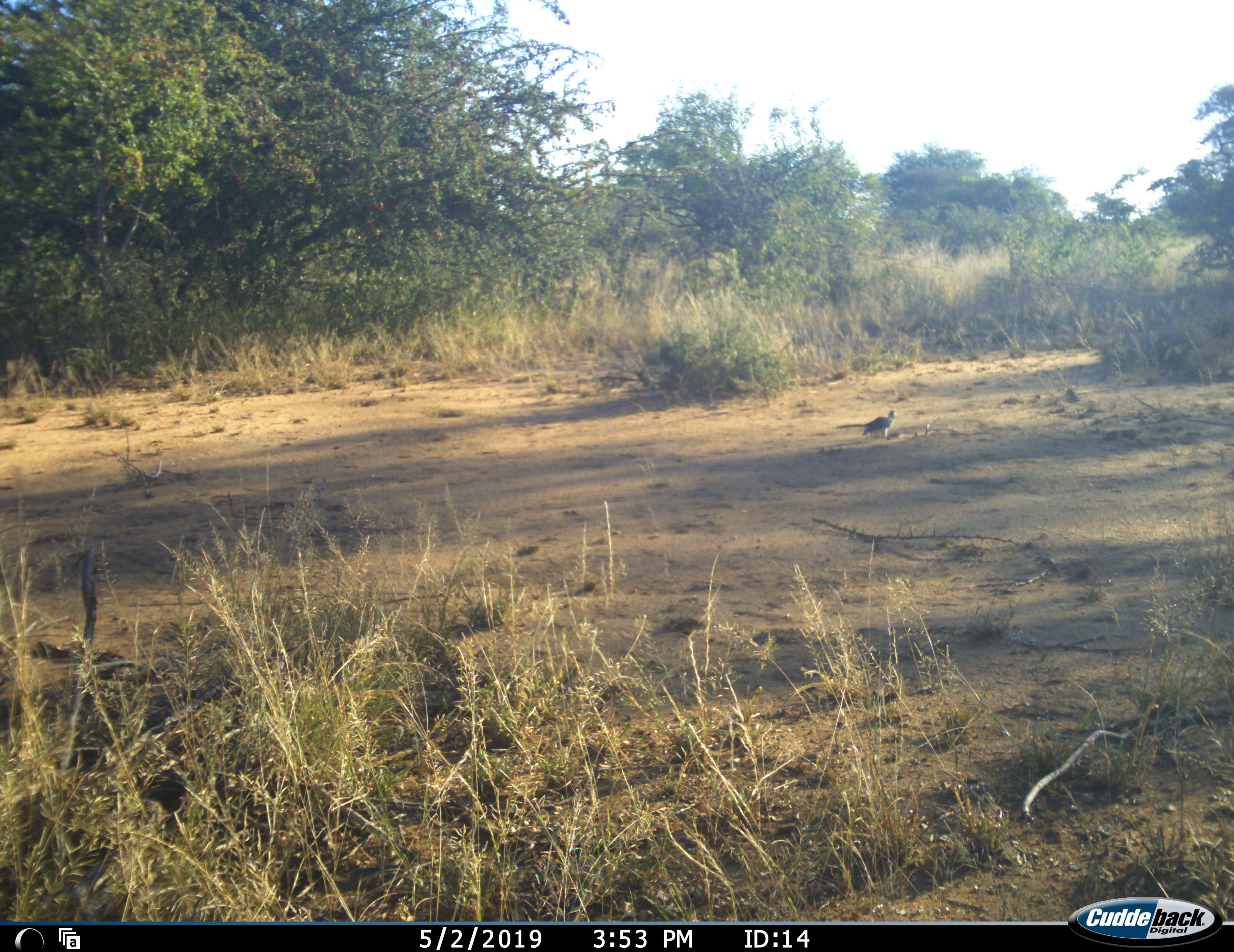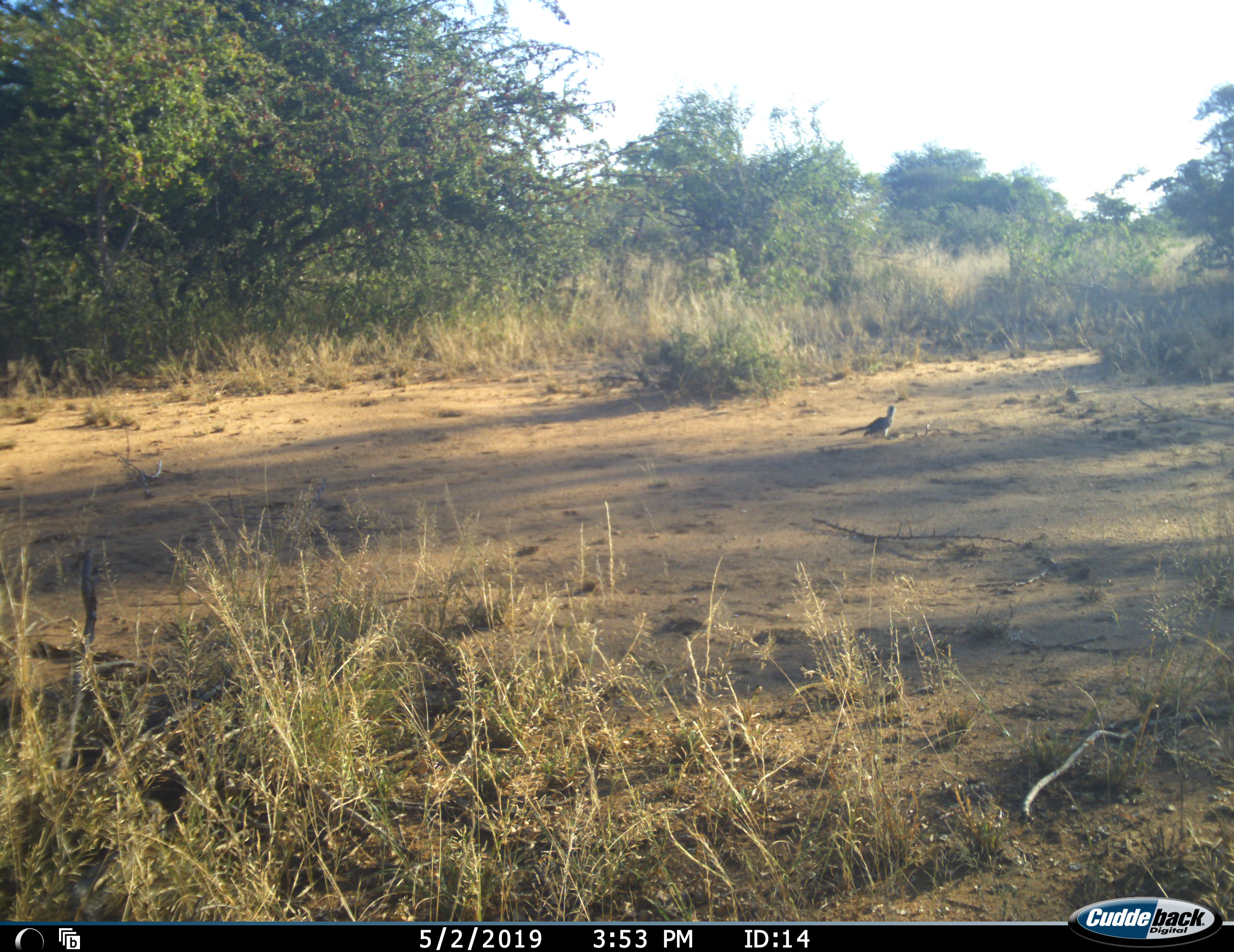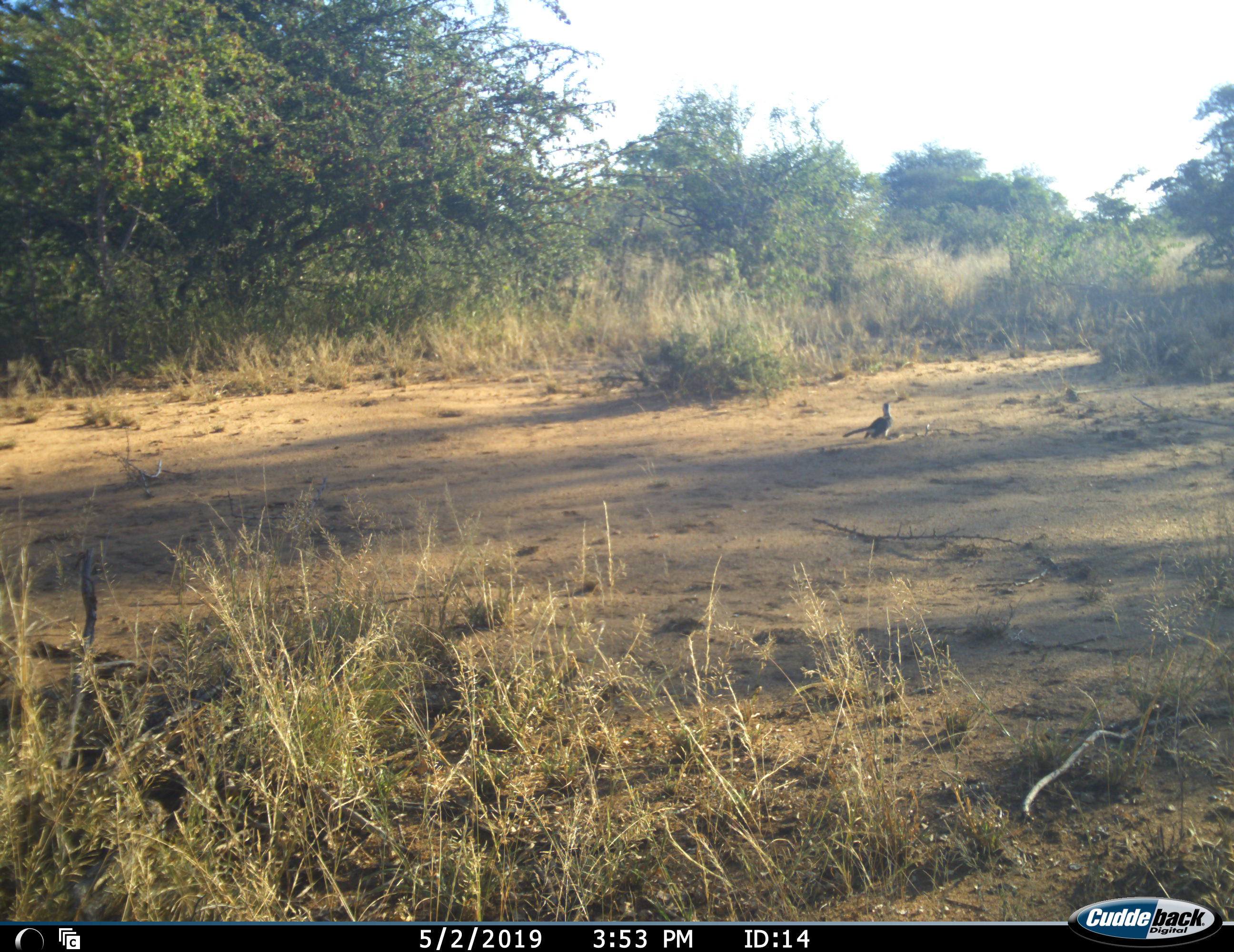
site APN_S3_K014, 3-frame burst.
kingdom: Animalia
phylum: Chordata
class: Aves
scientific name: Aves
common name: bird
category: birdother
Birdother (bird) (Aves), count 1. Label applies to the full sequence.